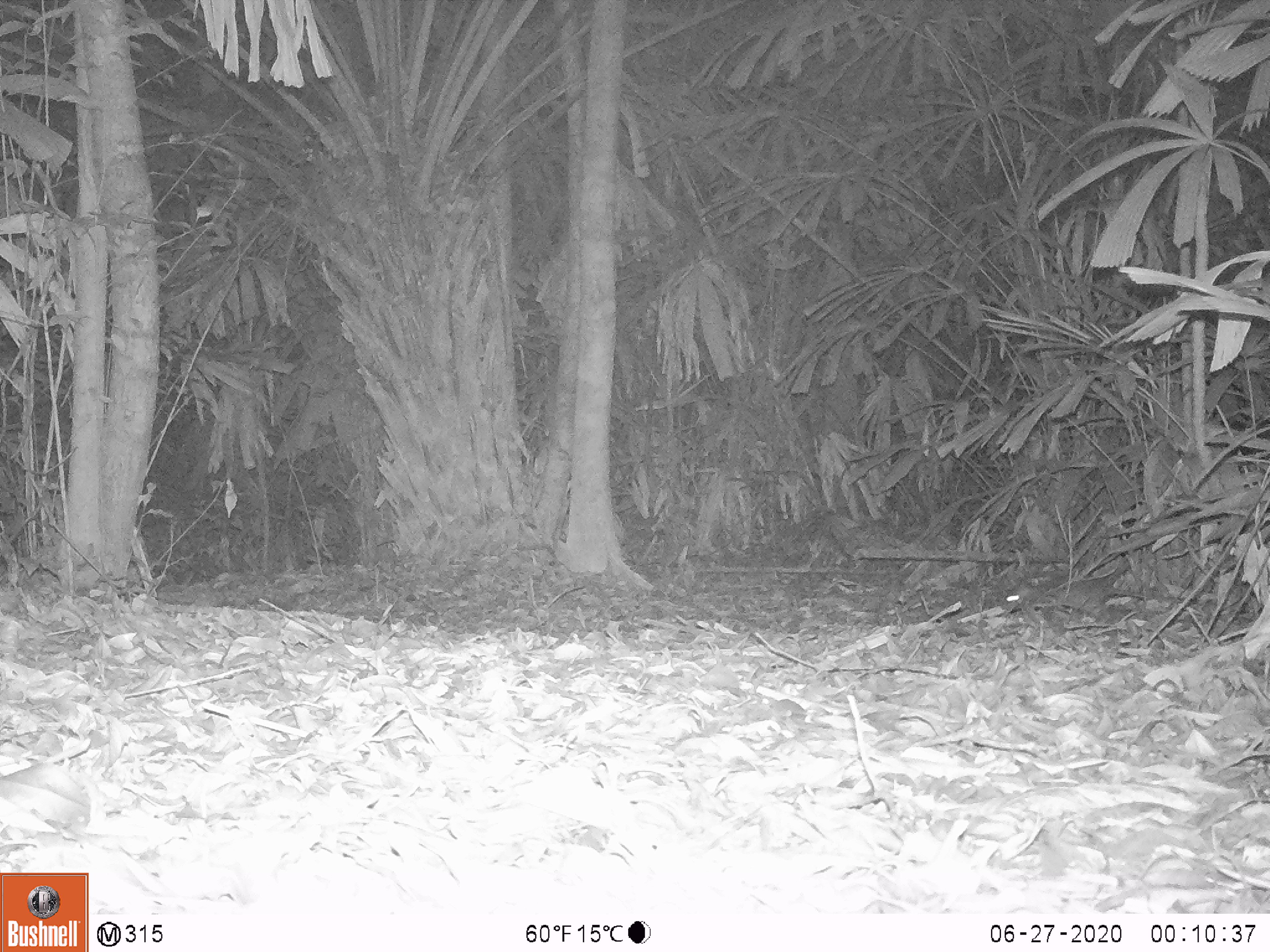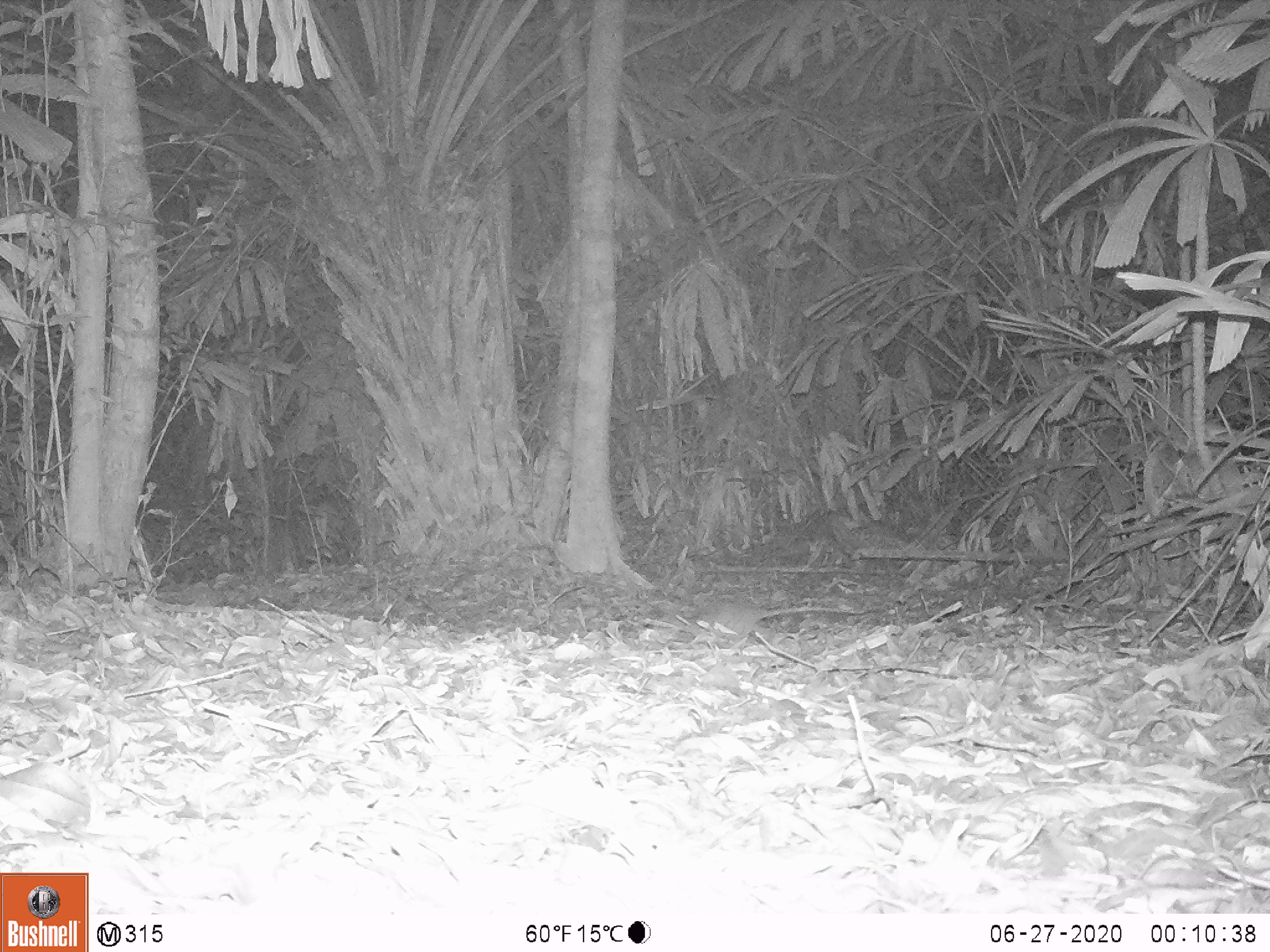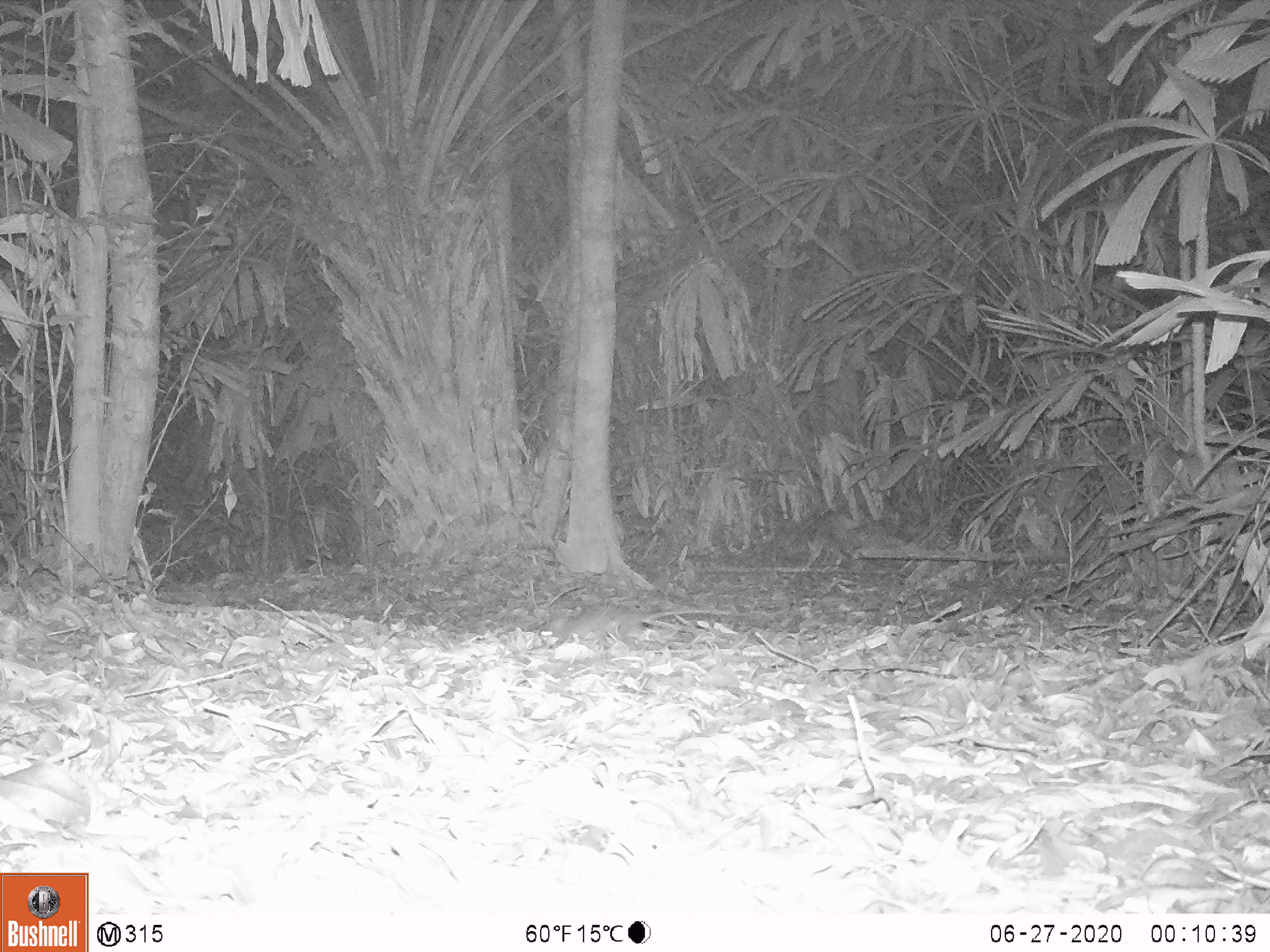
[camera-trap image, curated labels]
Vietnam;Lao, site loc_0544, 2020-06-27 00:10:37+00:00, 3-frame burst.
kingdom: Animalia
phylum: Chordata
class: Mammalia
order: Rodentia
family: Muridae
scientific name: Muridae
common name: old-world mice and rats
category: unidentified murid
Unidentified murid (old-world mice and rats) (Muridae). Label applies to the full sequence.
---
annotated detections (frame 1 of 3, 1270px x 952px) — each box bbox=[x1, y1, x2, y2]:
unidentified murid: bbox=[1001, 574, 1131, 630]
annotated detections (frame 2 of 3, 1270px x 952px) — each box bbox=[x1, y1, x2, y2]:
unidentified murid: bbox=[678, 598, 870, 654]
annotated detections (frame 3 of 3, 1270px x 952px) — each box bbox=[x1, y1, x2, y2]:
unidentified murid: bbox=[531, 602, 746, 651]